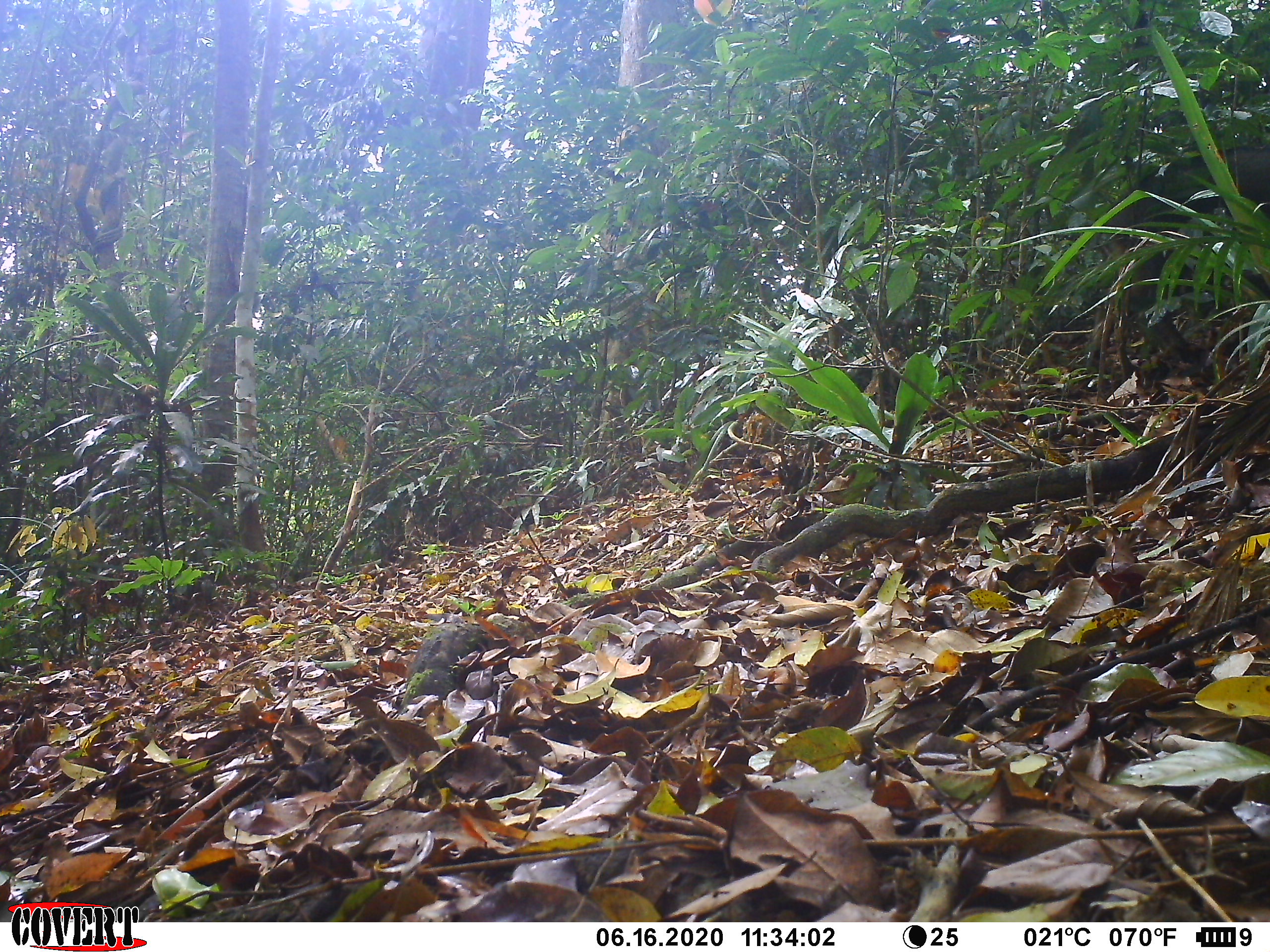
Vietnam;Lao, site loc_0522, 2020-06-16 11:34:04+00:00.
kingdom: Animalia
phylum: Chordata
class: Mammalia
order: Artiodactyla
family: Suidae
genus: Sus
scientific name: Sus scrofa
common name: eurasian wild pig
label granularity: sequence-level